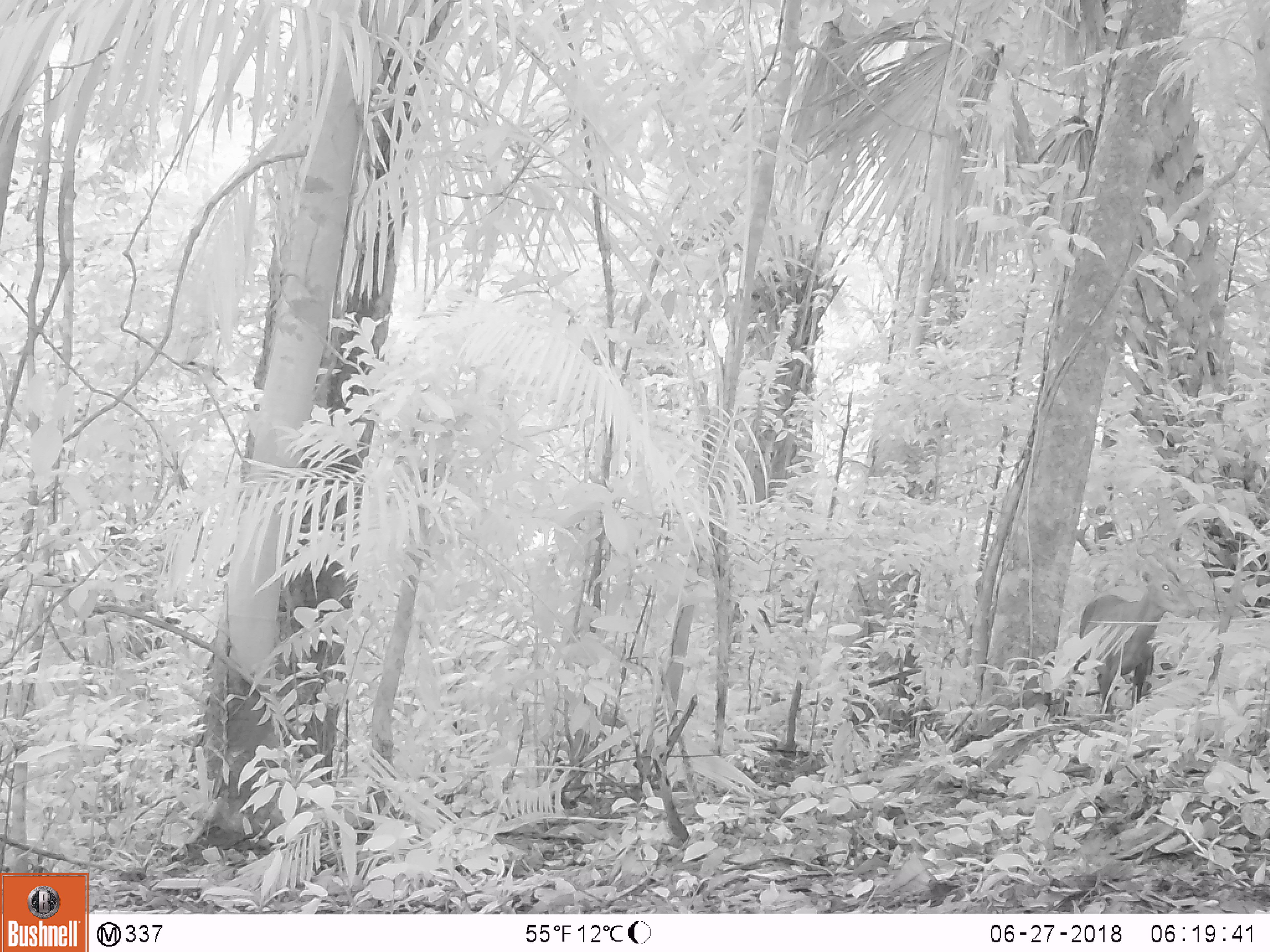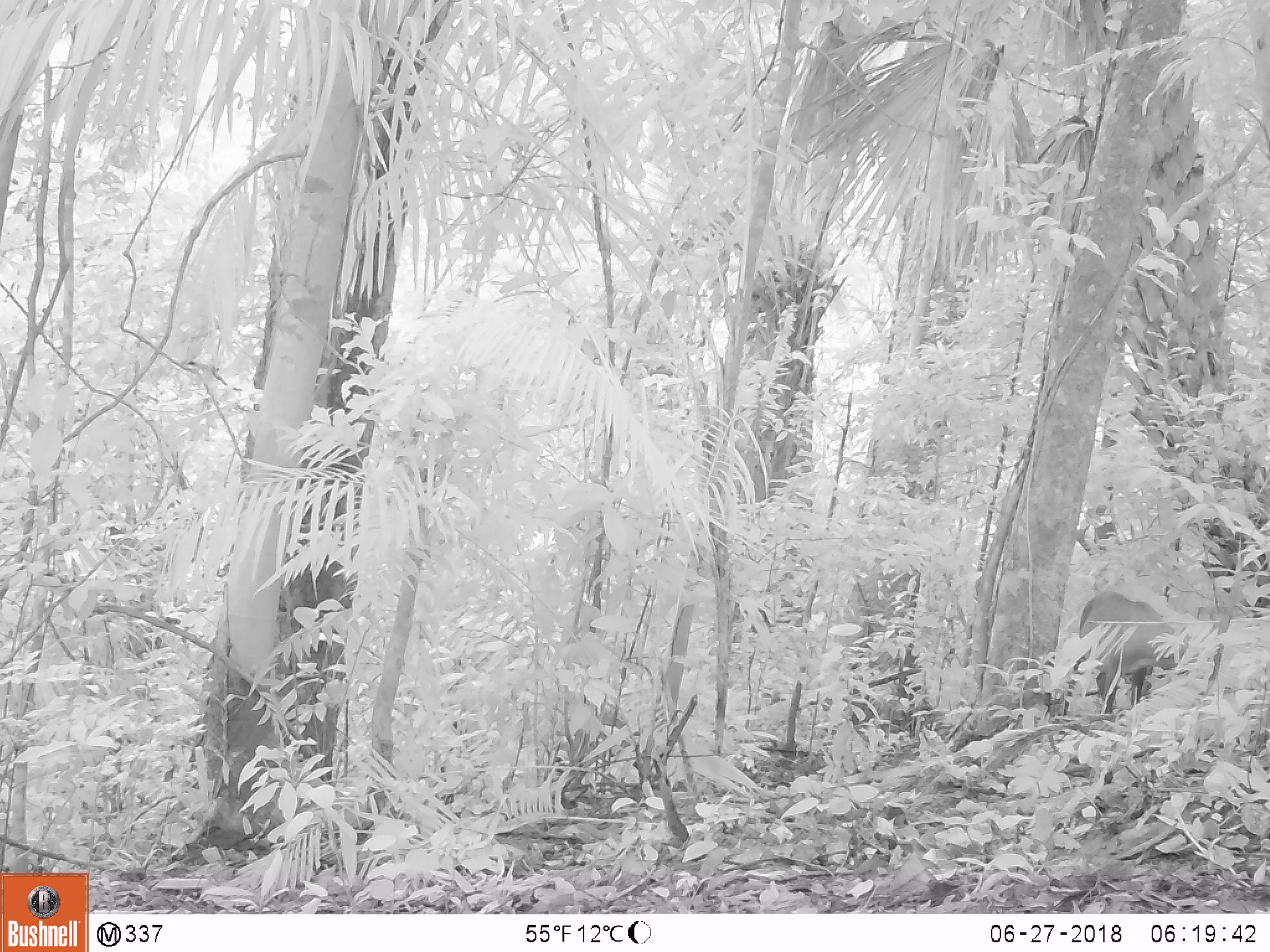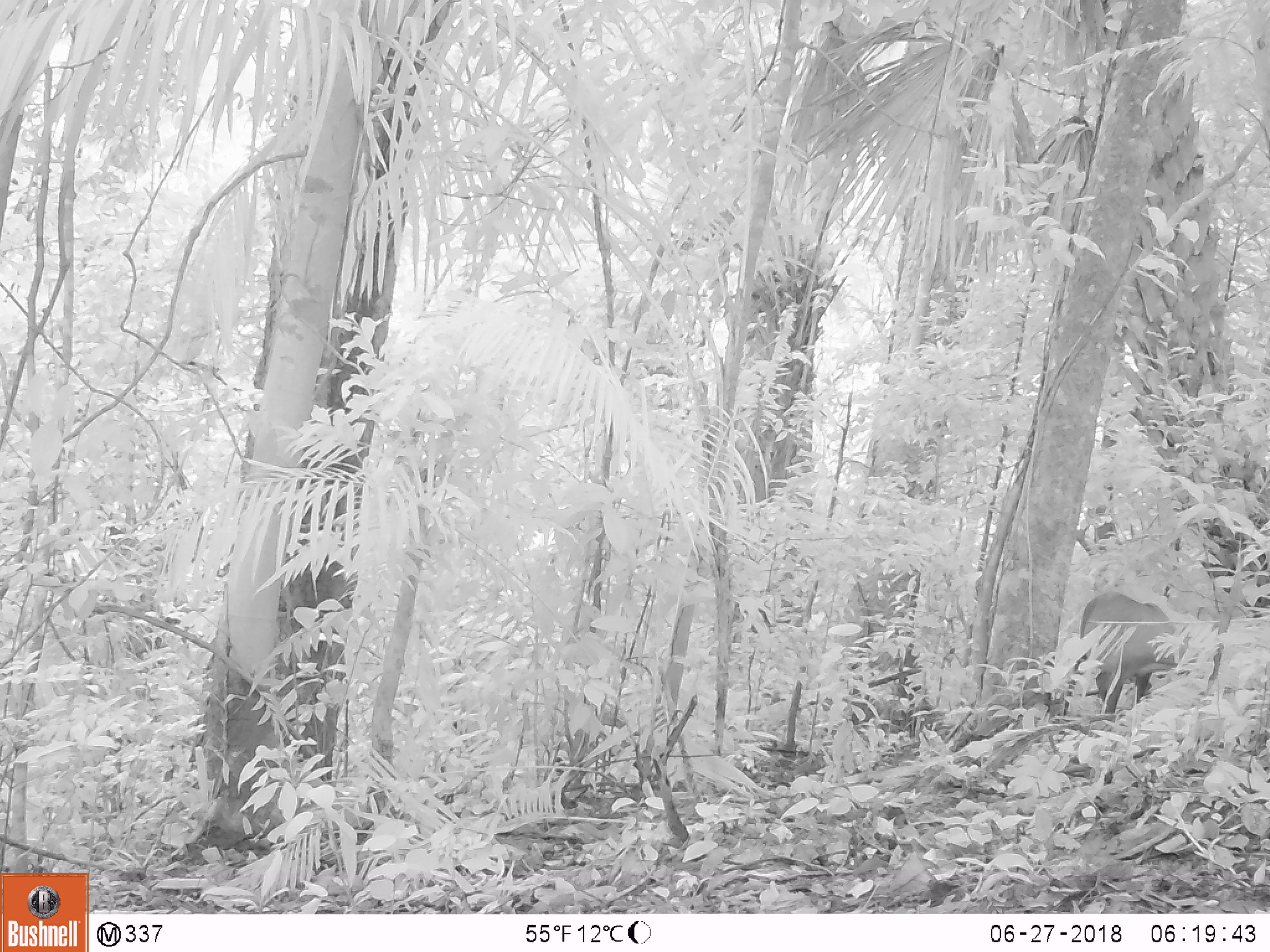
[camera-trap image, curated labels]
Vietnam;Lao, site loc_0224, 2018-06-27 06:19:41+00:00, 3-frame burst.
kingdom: Animalia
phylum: Chordata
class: Mammalia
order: Artiodactyla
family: Cervidae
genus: Muntiacus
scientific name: Muntiacus vuquangensis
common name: large-antlered muntjac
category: large antlered muntjac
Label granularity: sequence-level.